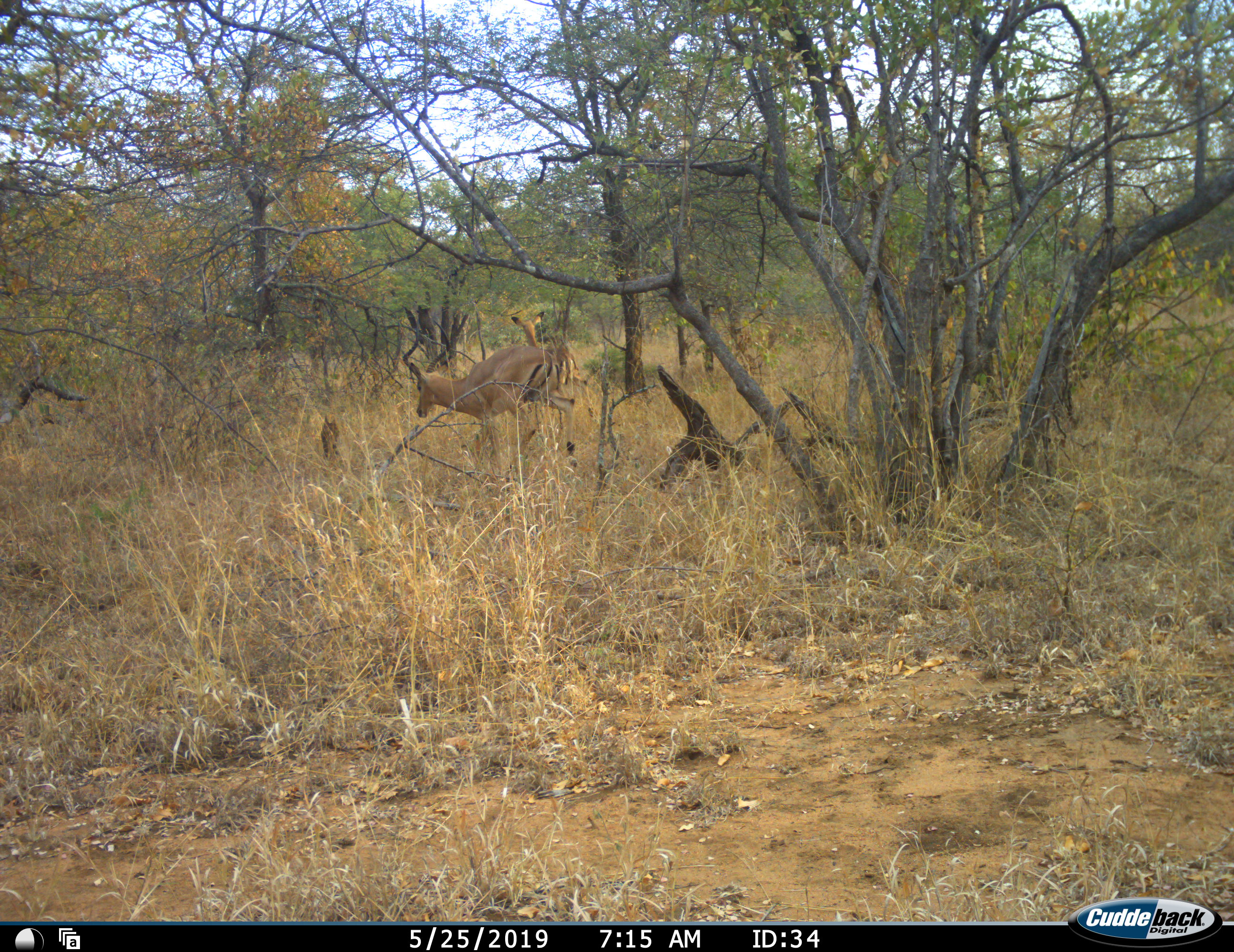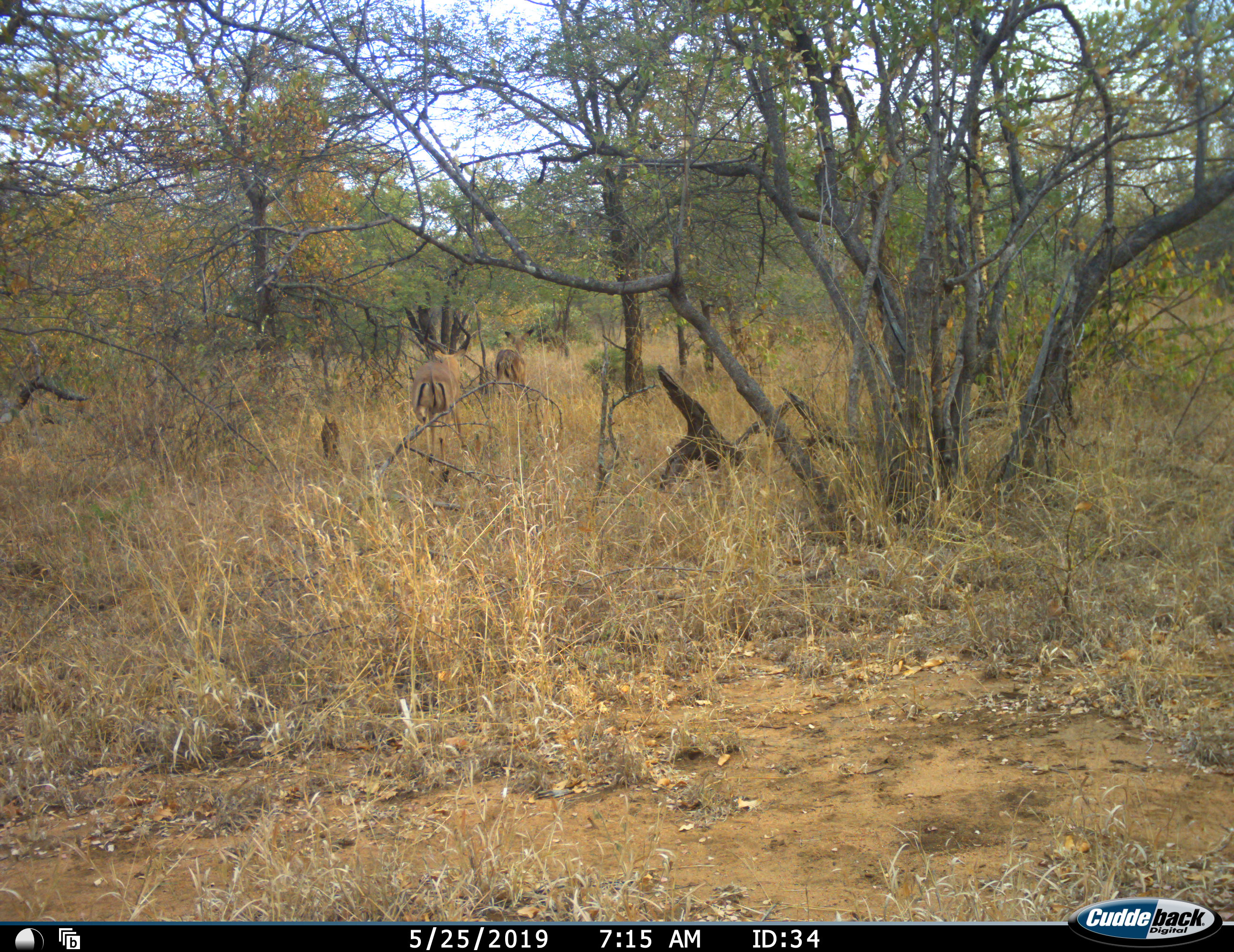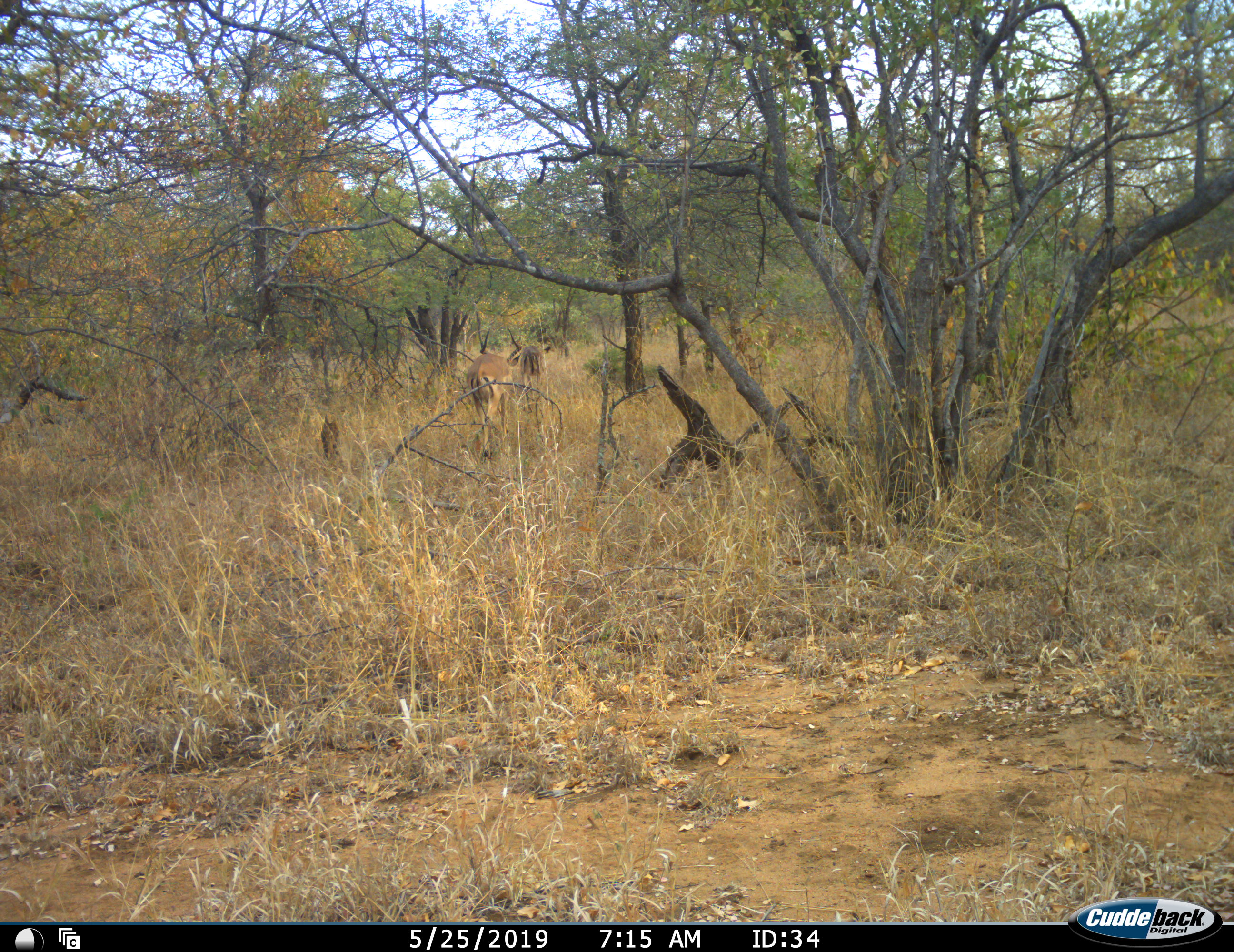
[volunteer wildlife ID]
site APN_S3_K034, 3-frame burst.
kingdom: Animalia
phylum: Chordata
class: Mammalia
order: Artiodactyla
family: Bovidae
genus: Aepyceros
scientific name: Aepyceros melampus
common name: impala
Impala (Aepyceros melampus), count 2. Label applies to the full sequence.